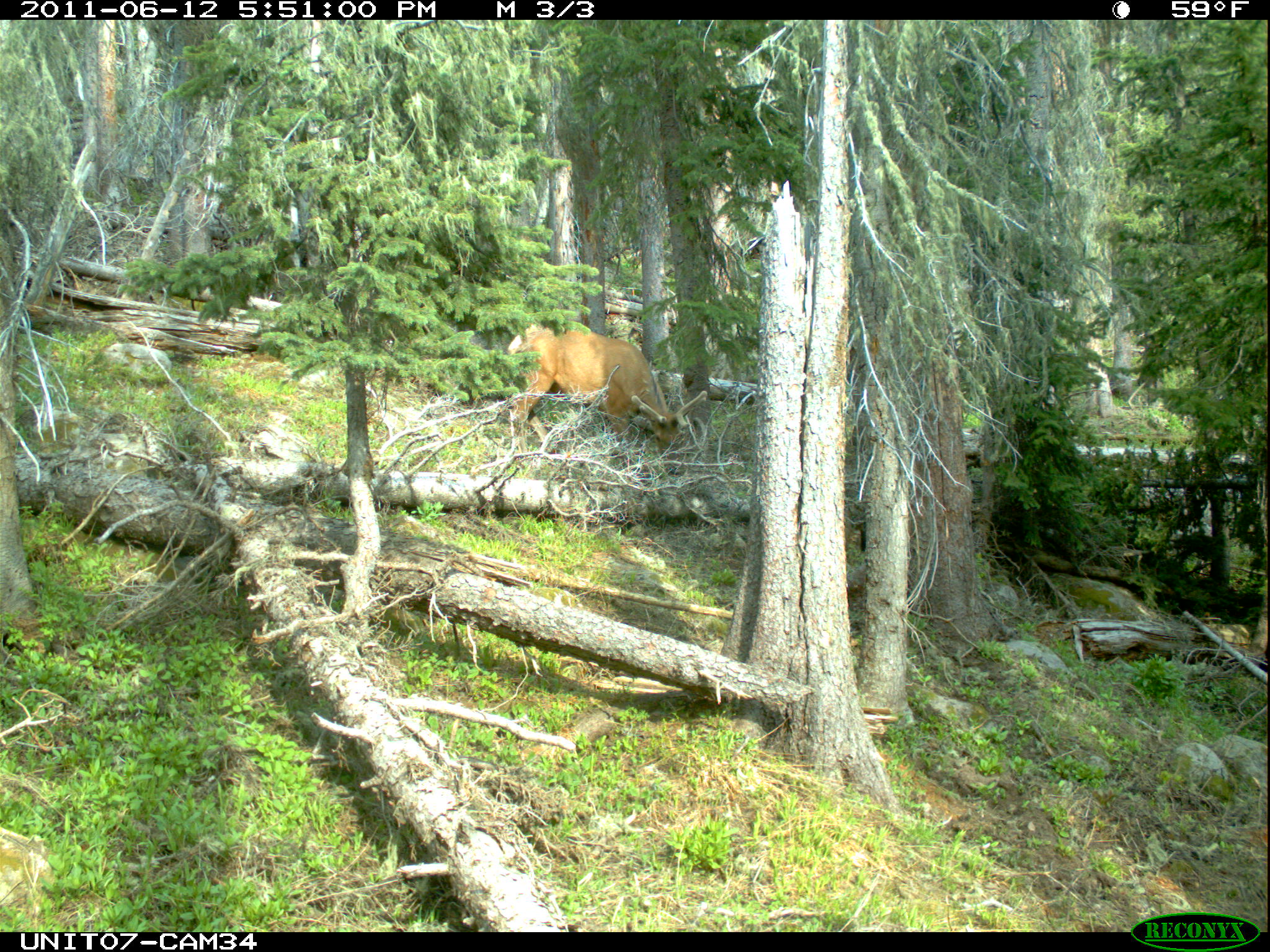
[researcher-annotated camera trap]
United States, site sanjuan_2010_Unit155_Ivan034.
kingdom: Animalia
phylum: Chordata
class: Mammalia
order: Artiodactyla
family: Cervidae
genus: Cervus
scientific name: Cervus elaphus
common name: red deer